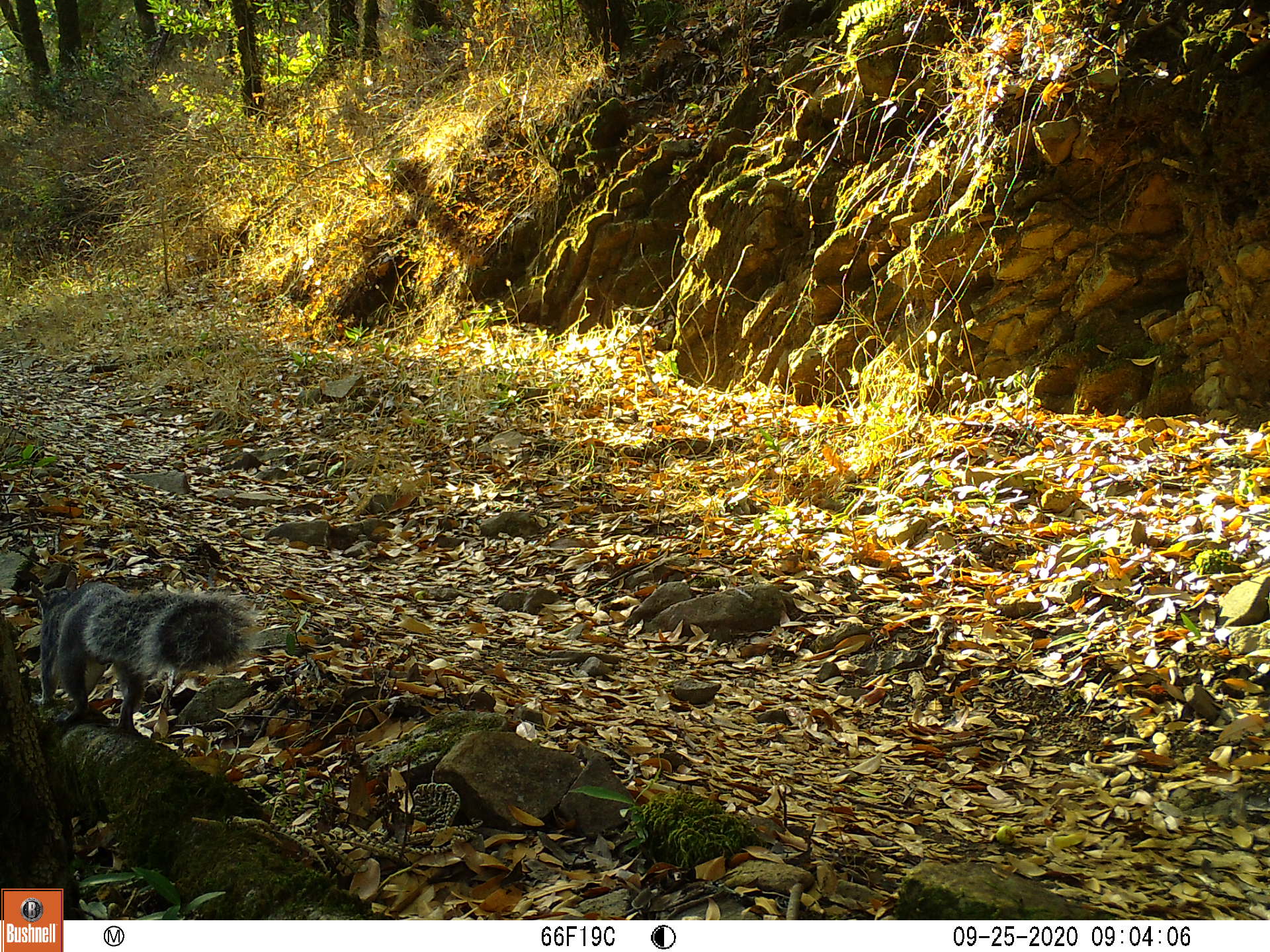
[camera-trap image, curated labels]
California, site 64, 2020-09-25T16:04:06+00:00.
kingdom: Animalia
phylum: Chordata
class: Mammalia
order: Rodentia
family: Sciuridae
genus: Sciurus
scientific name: Sciurus griseus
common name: western gray squirrel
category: western grey squirrel